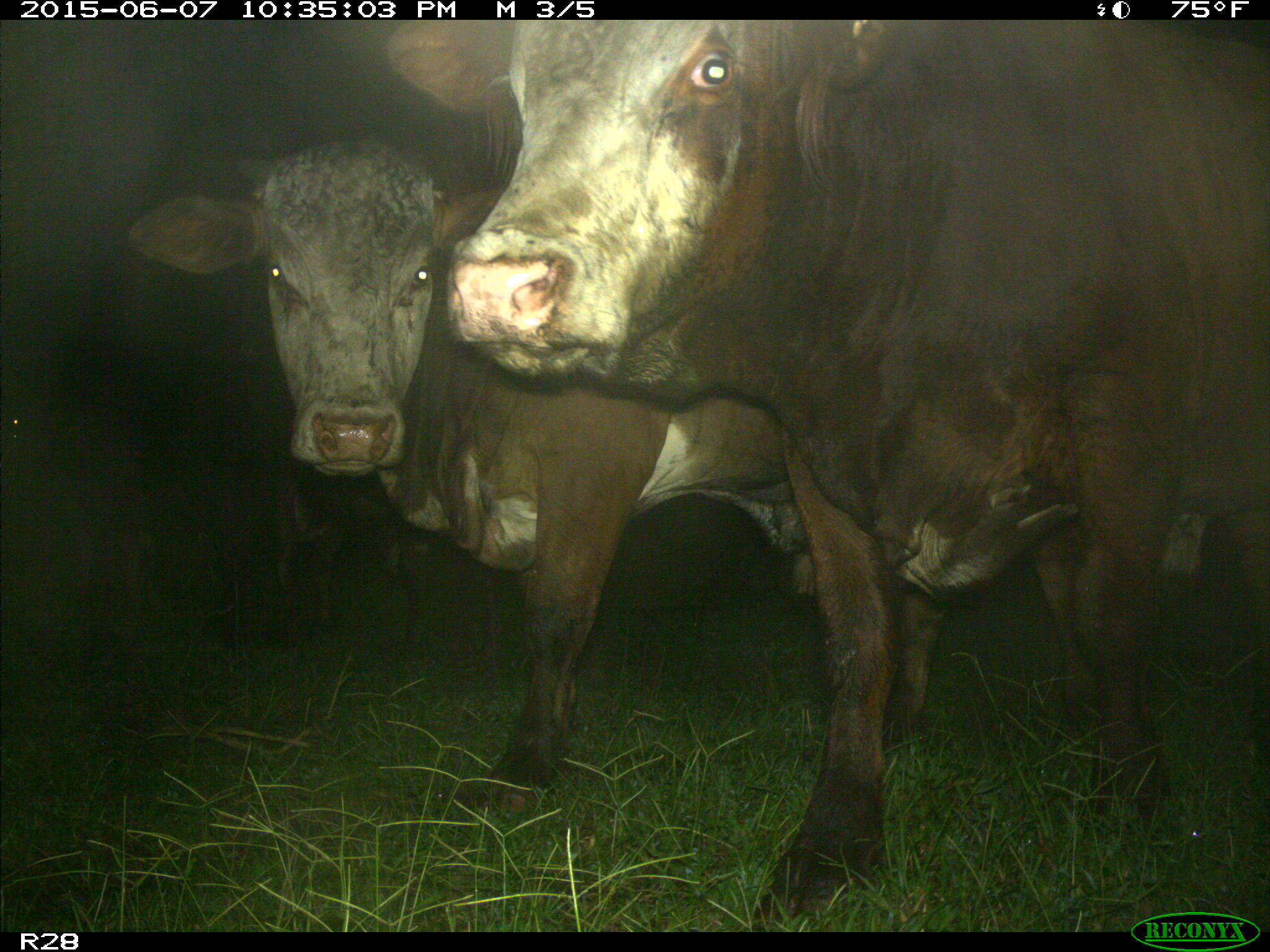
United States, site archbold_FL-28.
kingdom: Animalia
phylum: Chordata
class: Mammalia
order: Artiodactyla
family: Bovidae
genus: Bos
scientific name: Bos taurus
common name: domestic cow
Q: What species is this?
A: Bos taurus (domestic cow).